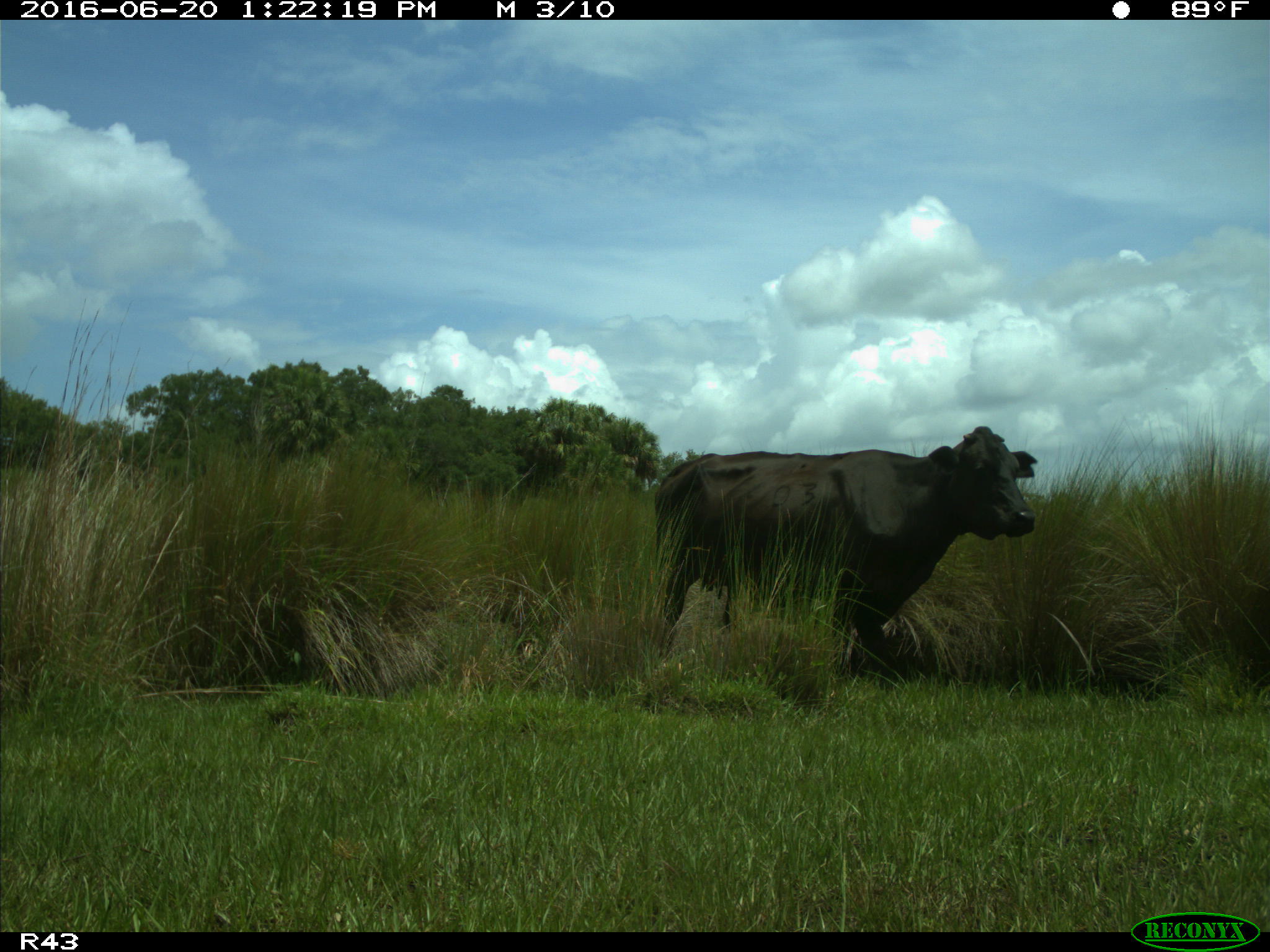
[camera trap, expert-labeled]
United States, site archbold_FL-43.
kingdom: Animalia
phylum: Chordata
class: Mammalia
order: Artiodactyla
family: Bovidae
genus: Bos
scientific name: Bos taurus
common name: domestic cow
Bos taurus (domestic cow).